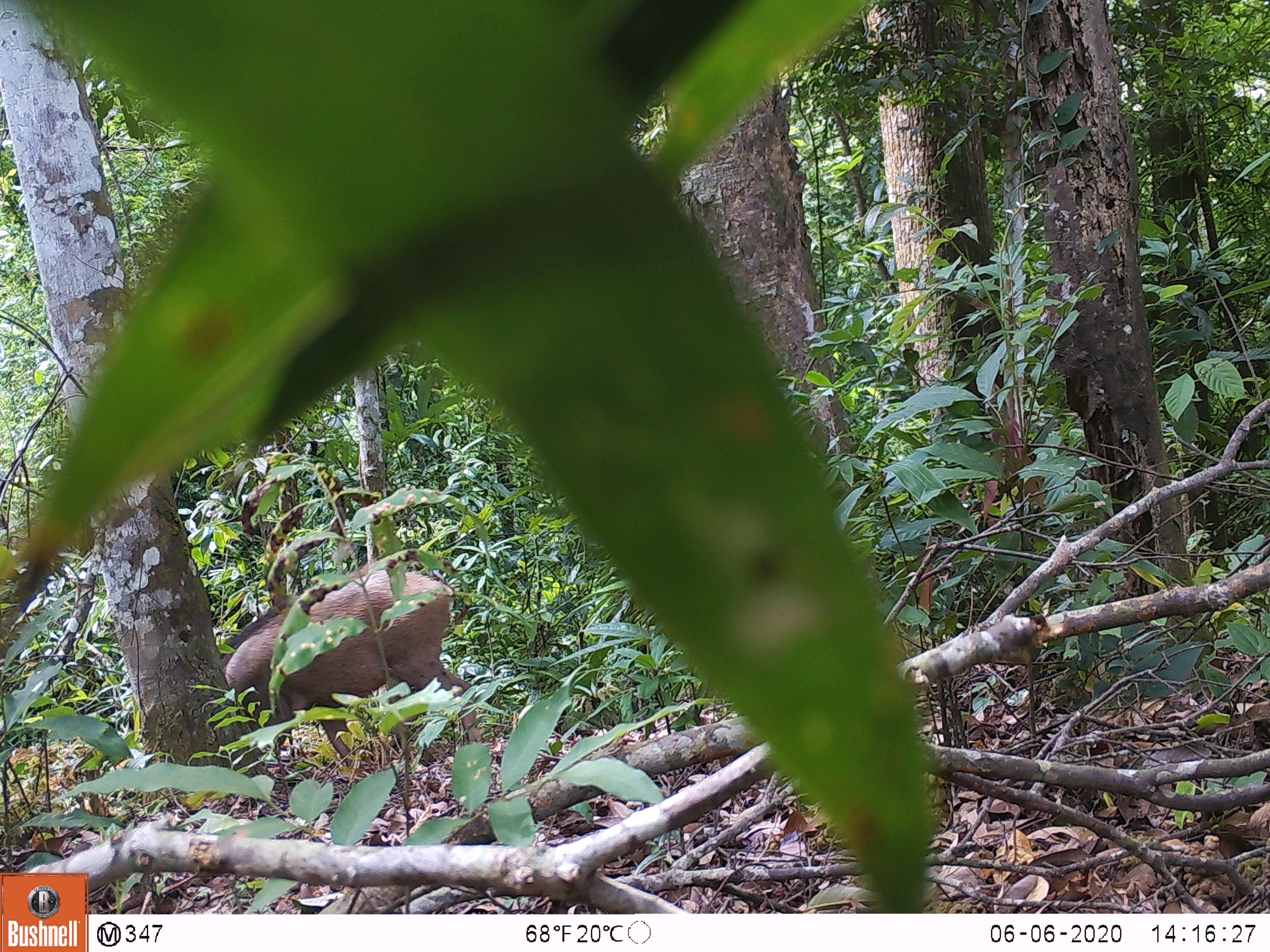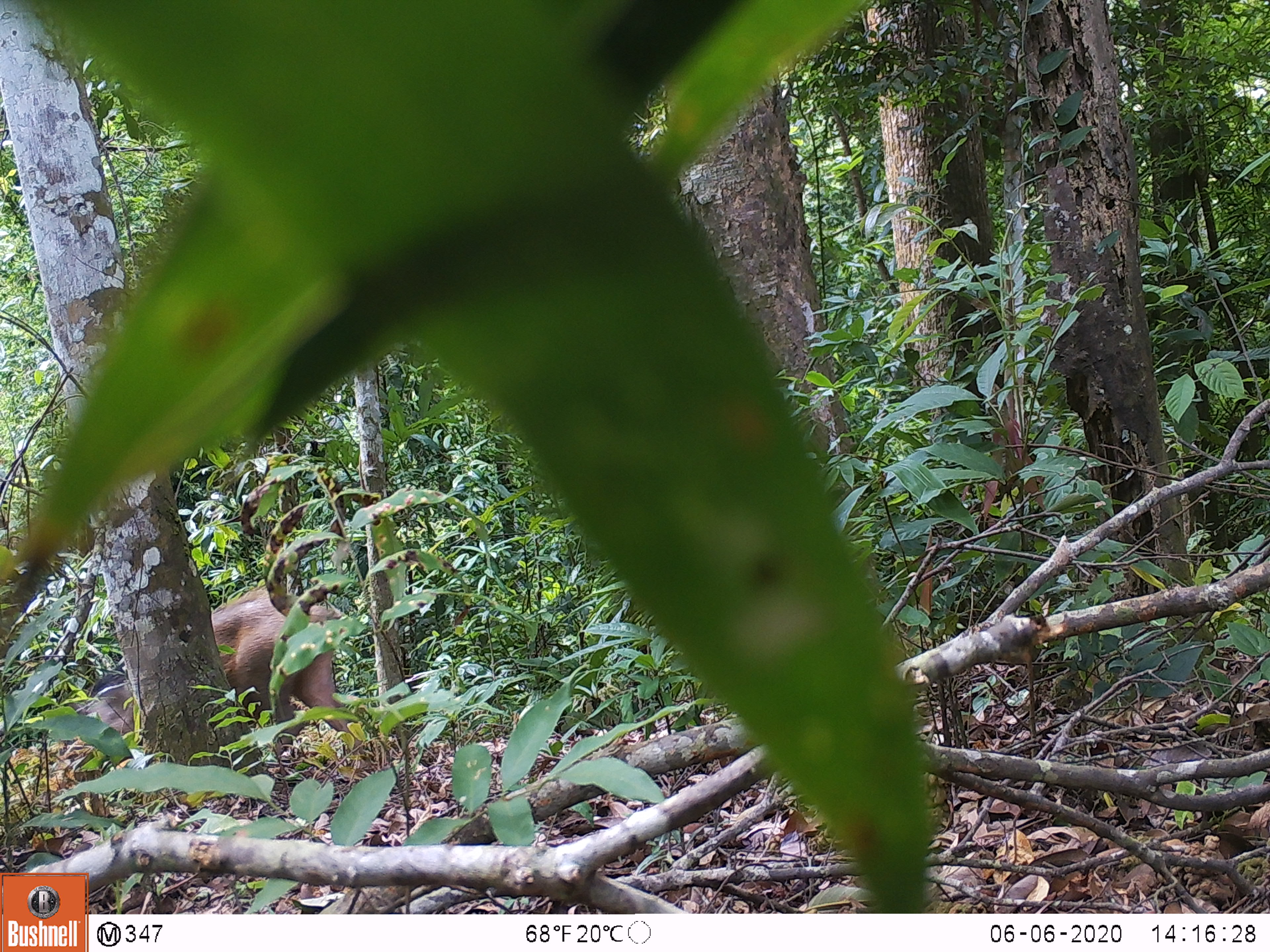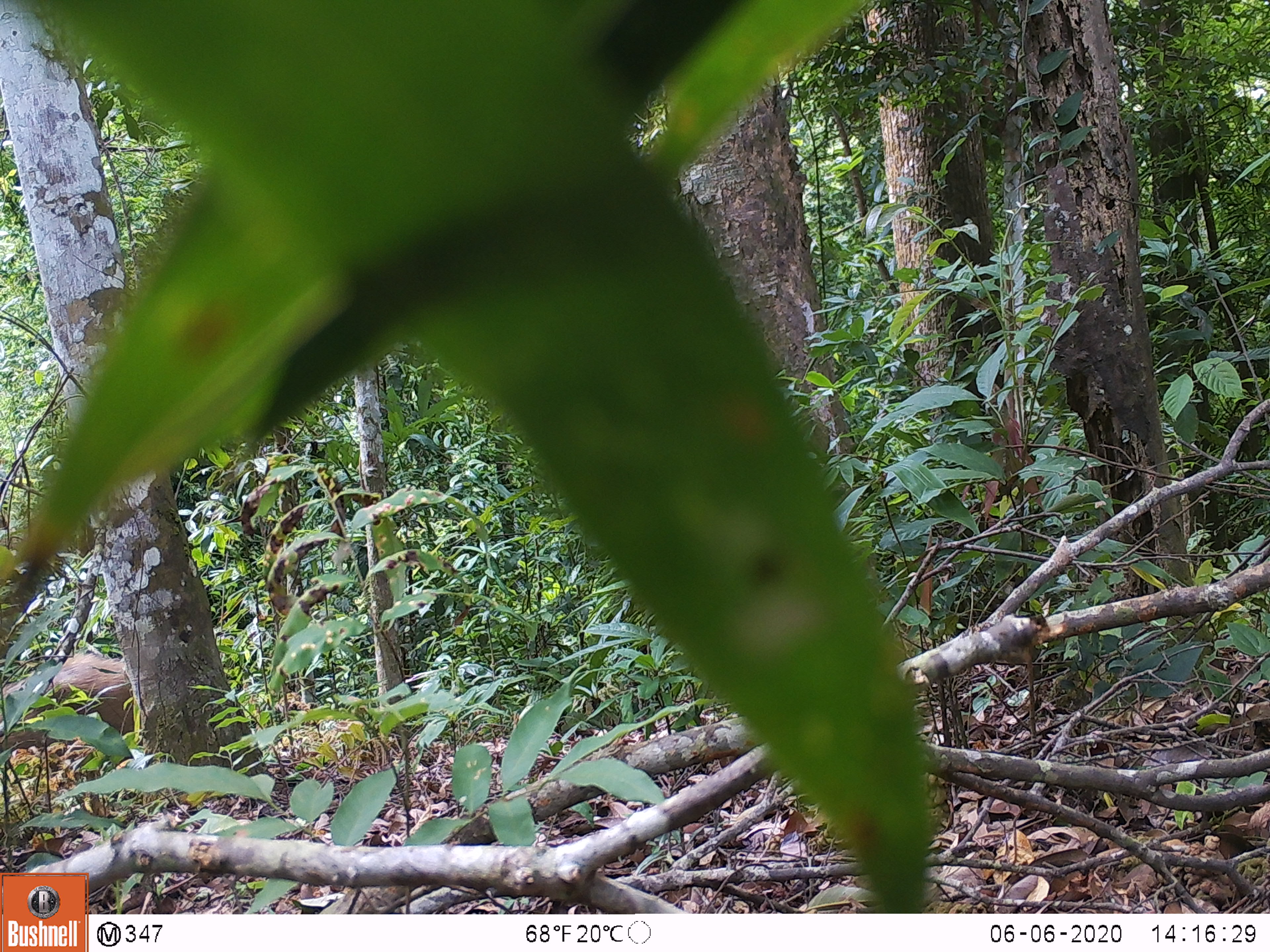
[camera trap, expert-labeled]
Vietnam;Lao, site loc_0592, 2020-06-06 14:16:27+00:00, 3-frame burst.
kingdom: Animalia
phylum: Chordata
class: Mammalia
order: Artiodactyla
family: Suidae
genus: Sus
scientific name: Sus scrofa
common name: eurasian wild pig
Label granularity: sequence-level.